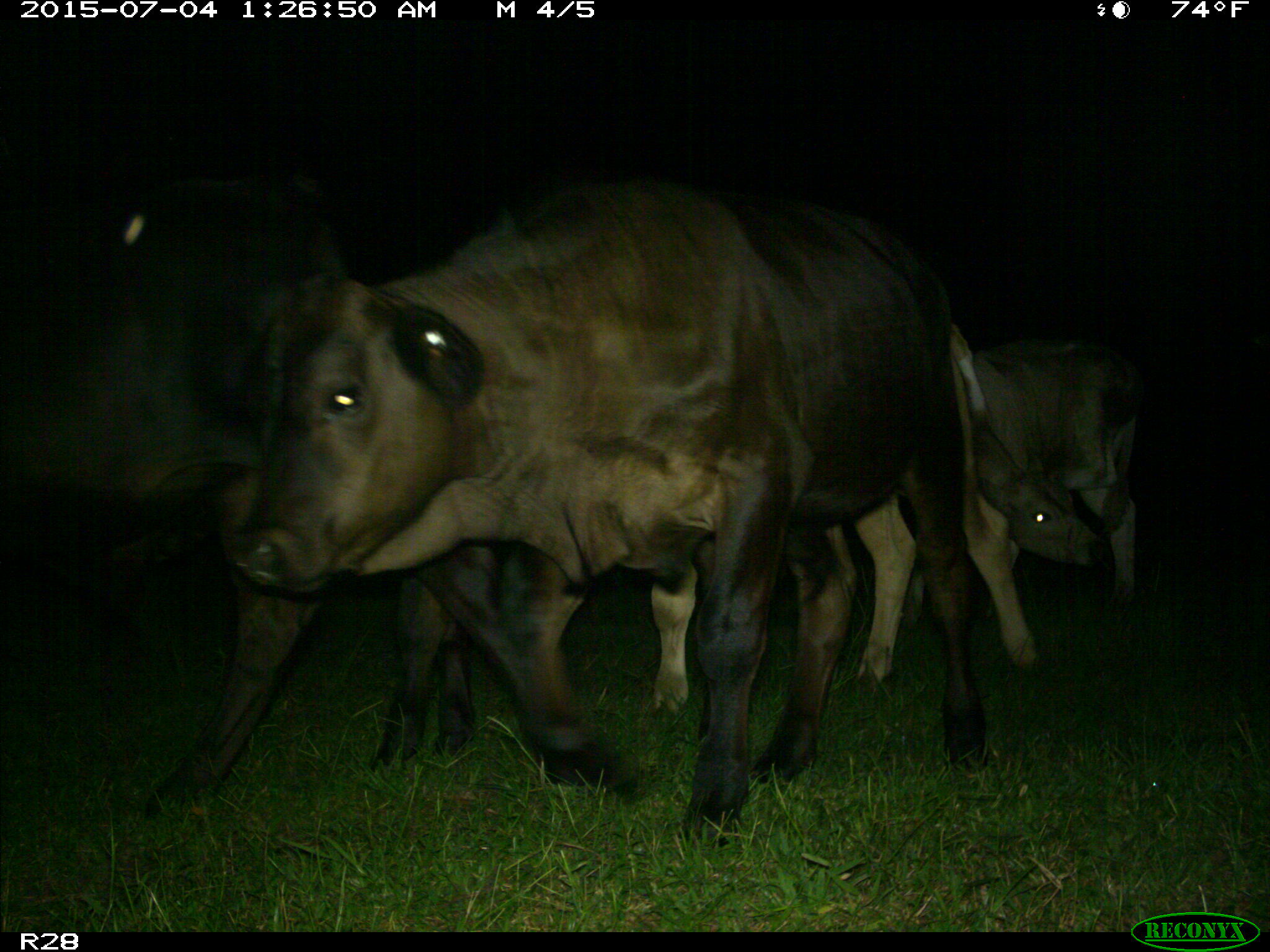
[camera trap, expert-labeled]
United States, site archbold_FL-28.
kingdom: Animalia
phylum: Chordata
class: Mammalia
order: Artiodactyla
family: Bovidae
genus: Bos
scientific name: Bos taurus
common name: domestic cow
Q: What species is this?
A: Bos taurus (domestic cow).